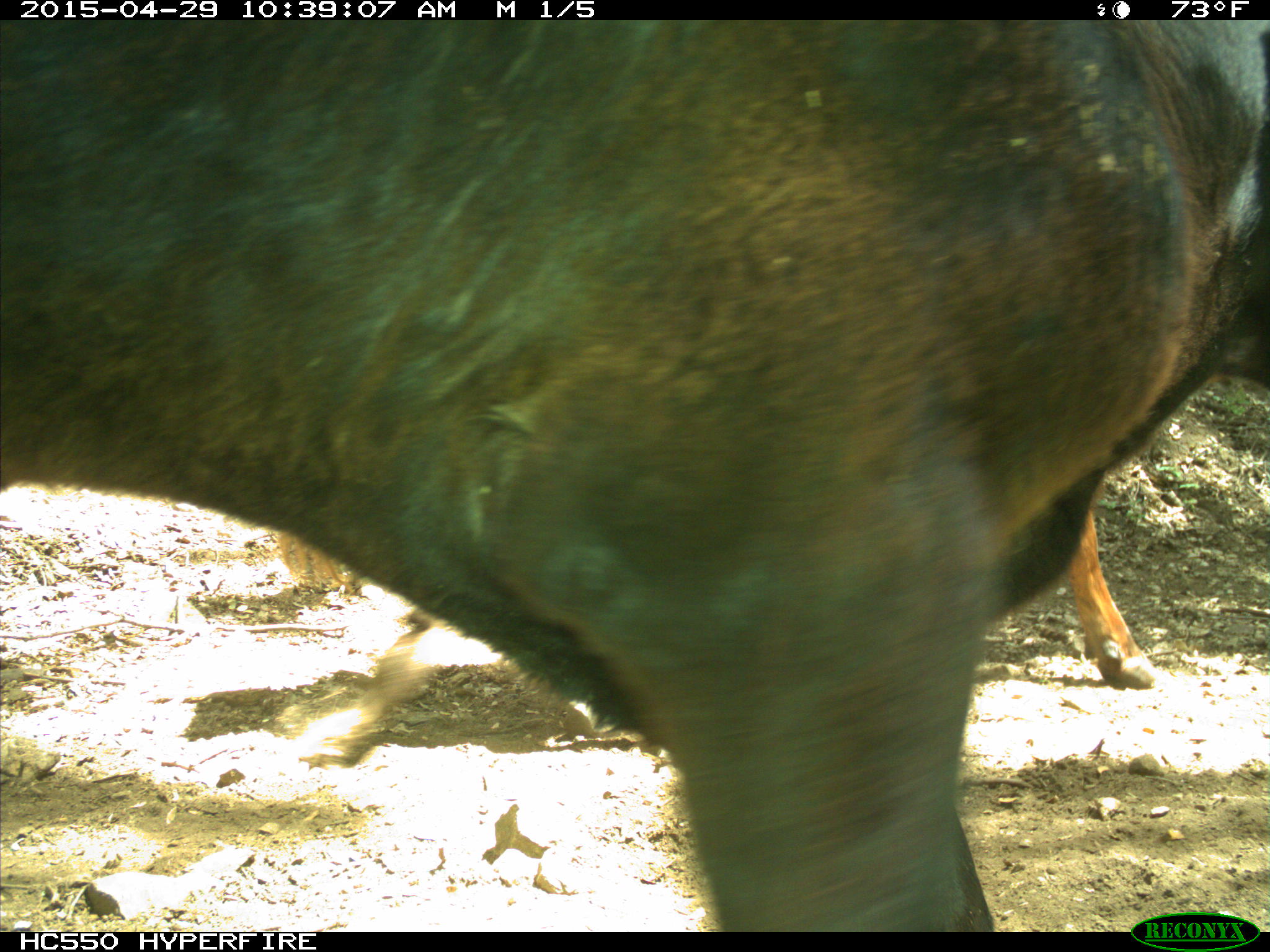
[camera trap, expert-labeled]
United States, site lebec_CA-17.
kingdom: Animalia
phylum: Chordata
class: Mammalia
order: Artiodactyla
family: Bovidae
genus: Bos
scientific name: Bos taurus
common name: domestic cow